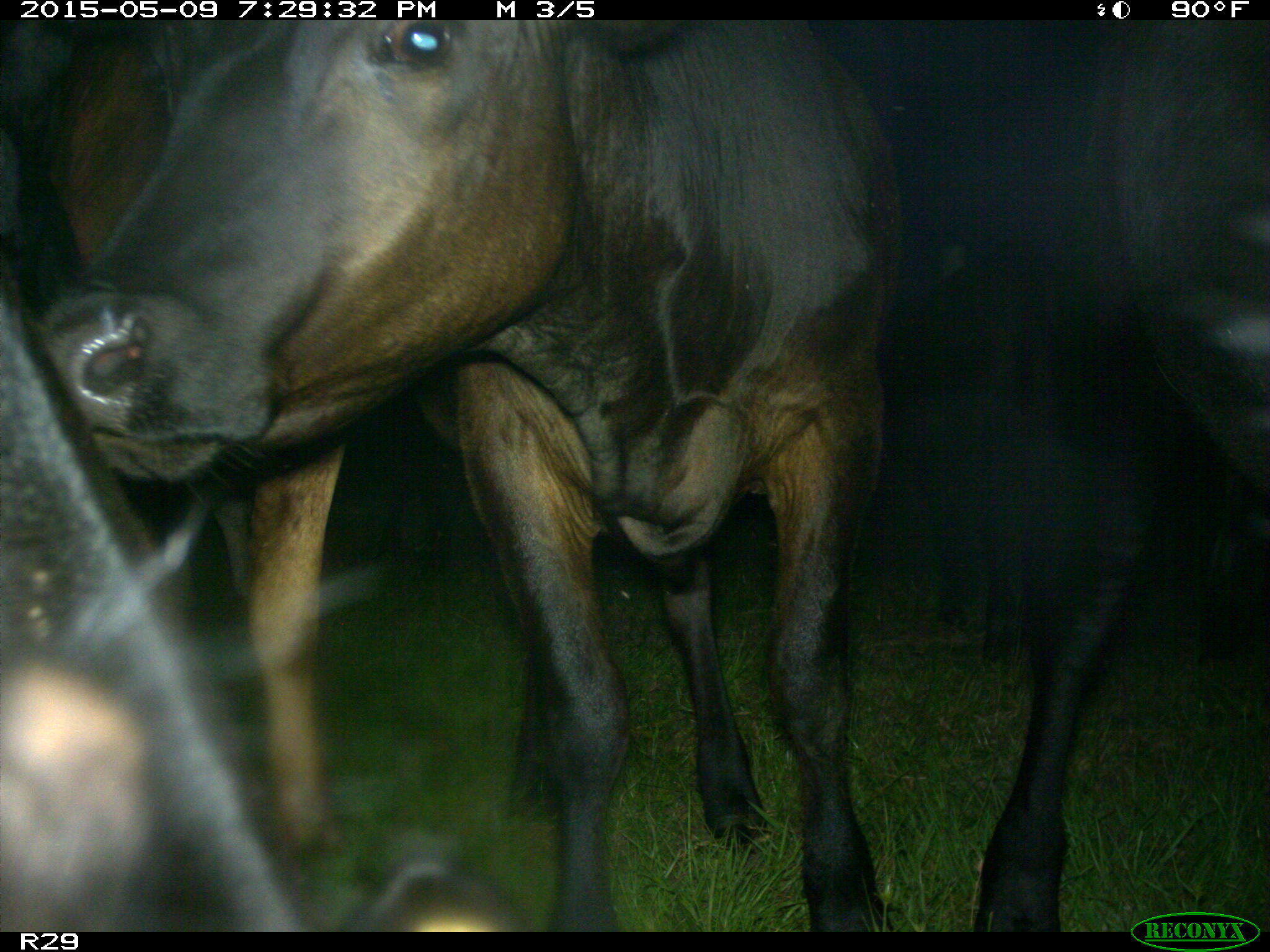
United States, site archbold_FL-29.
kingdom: Animalia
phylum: Chordata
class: Mammalia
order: Artiodactyla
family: Bovidae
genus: Bos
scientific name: Bos taurus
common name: domestic cow